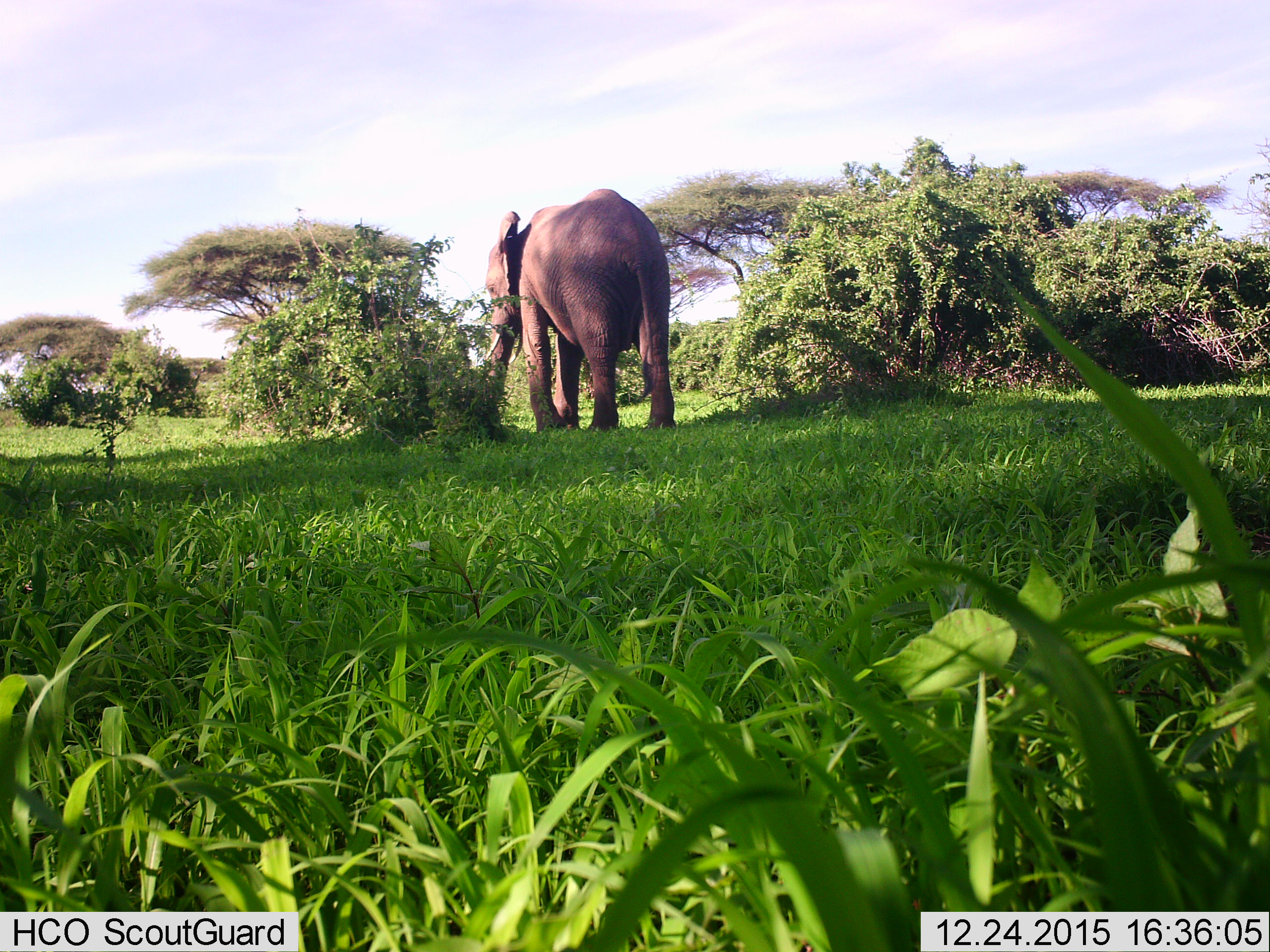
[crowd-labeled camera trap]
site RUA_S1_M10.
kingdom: Animalia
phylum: Chordata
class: Mammalia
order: Proboscidea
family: Elephantidae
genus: Loxodonta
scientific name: Loxodonta africana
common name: african bush elephant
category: elephant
Elephant (african bush elephant) (Loxodonta africana), count 1. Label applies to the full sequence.